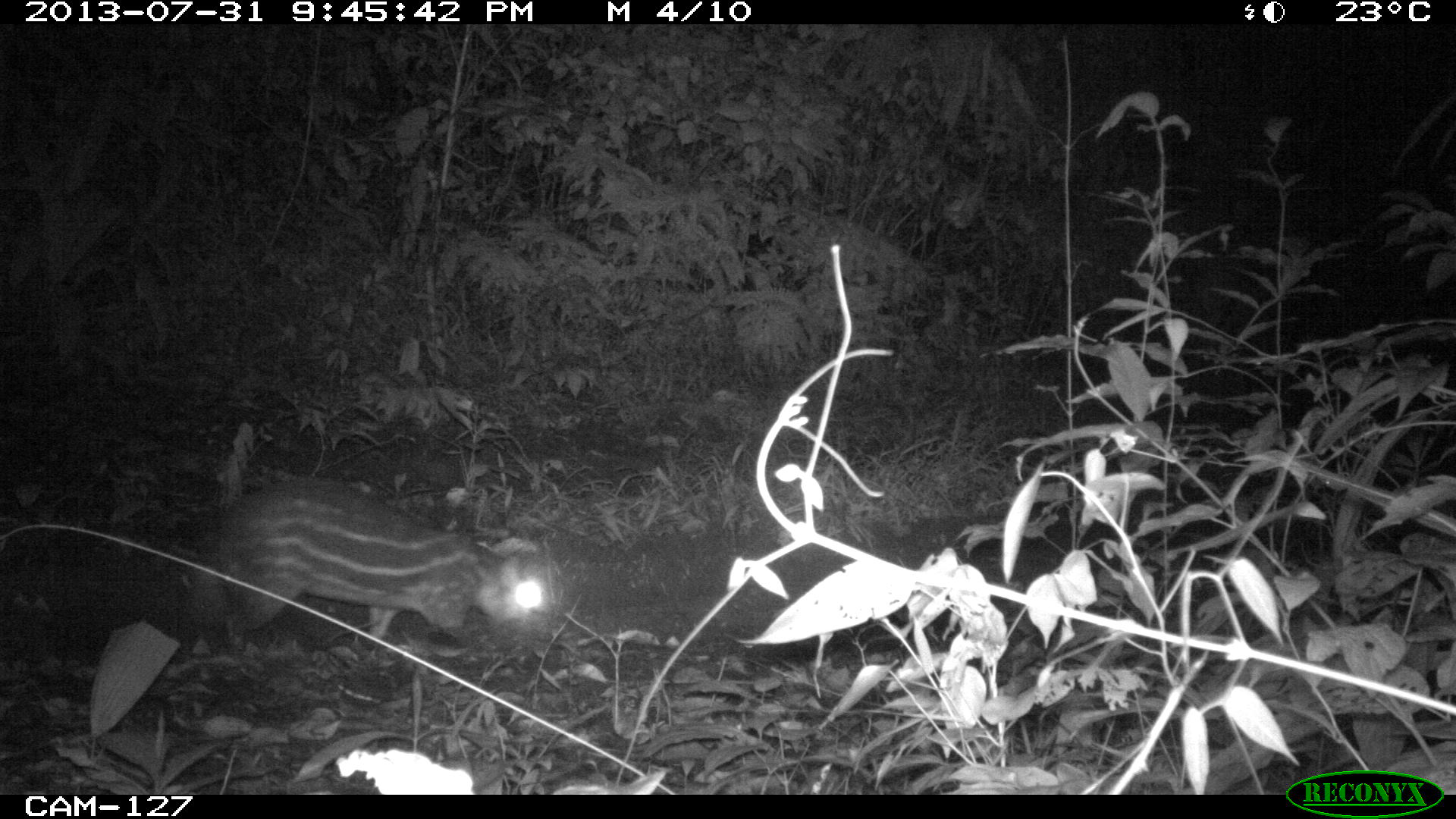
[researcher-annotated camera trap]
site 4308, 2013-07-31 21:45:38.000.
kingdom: Animalia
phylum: Chordata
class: Mammalia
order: Rodentia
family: Cuniculidae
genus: Cuniculus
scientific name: Cuniculus paca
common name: lowland paca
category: agouti paca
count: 1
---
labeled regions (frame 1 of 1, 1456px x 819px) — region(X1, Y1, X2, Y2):
agouti paca: region(184, 469, 555, 657)